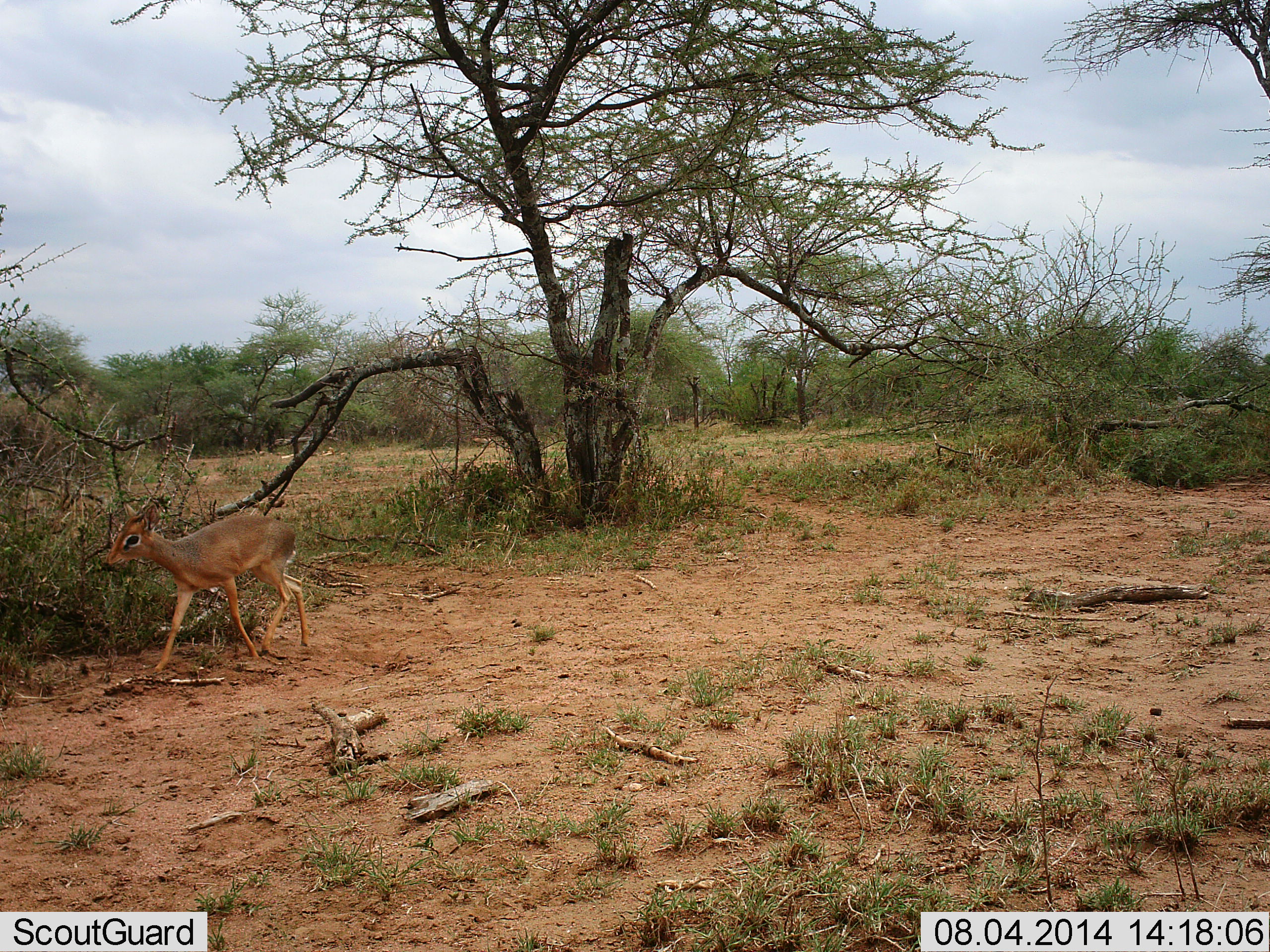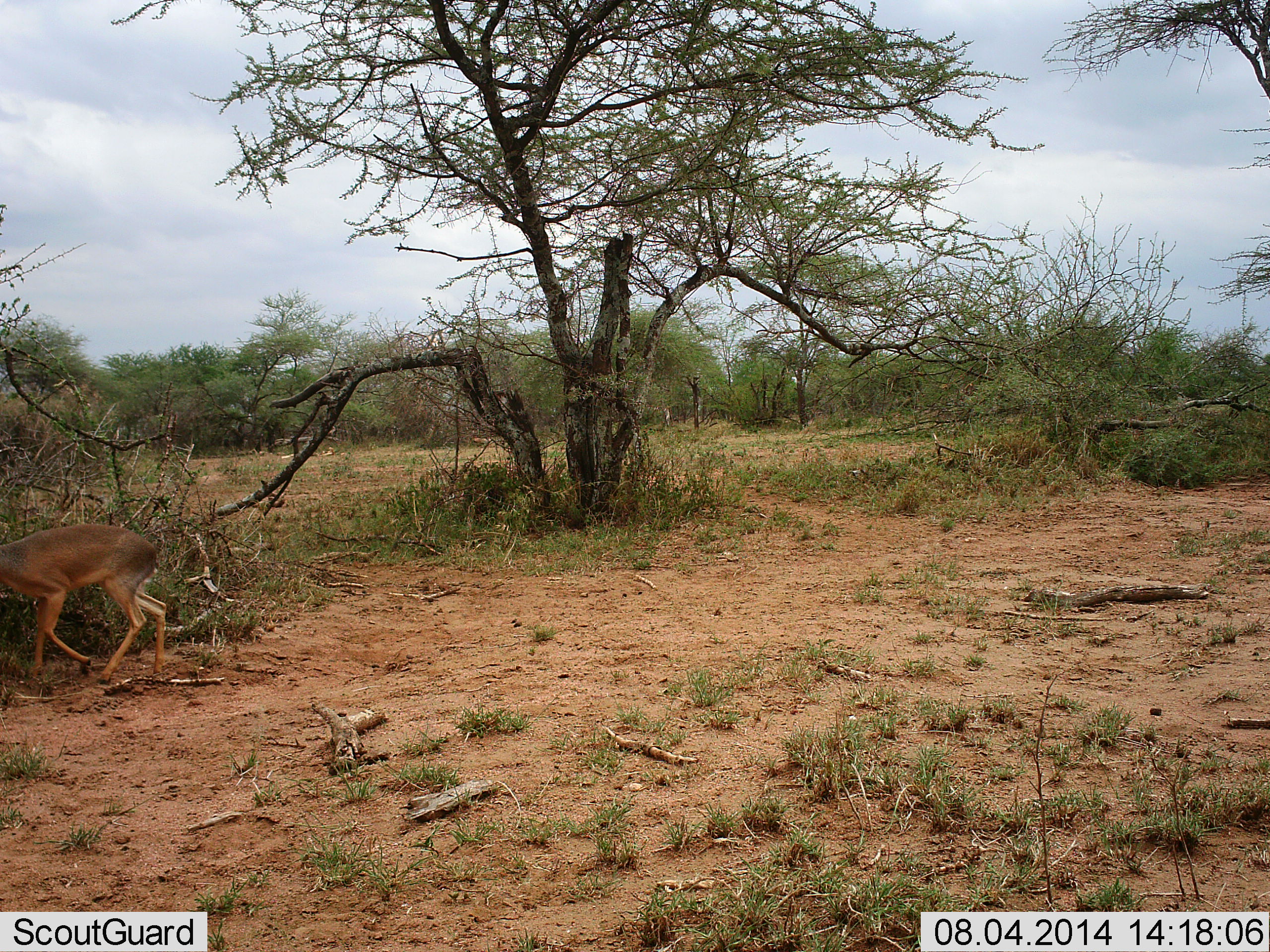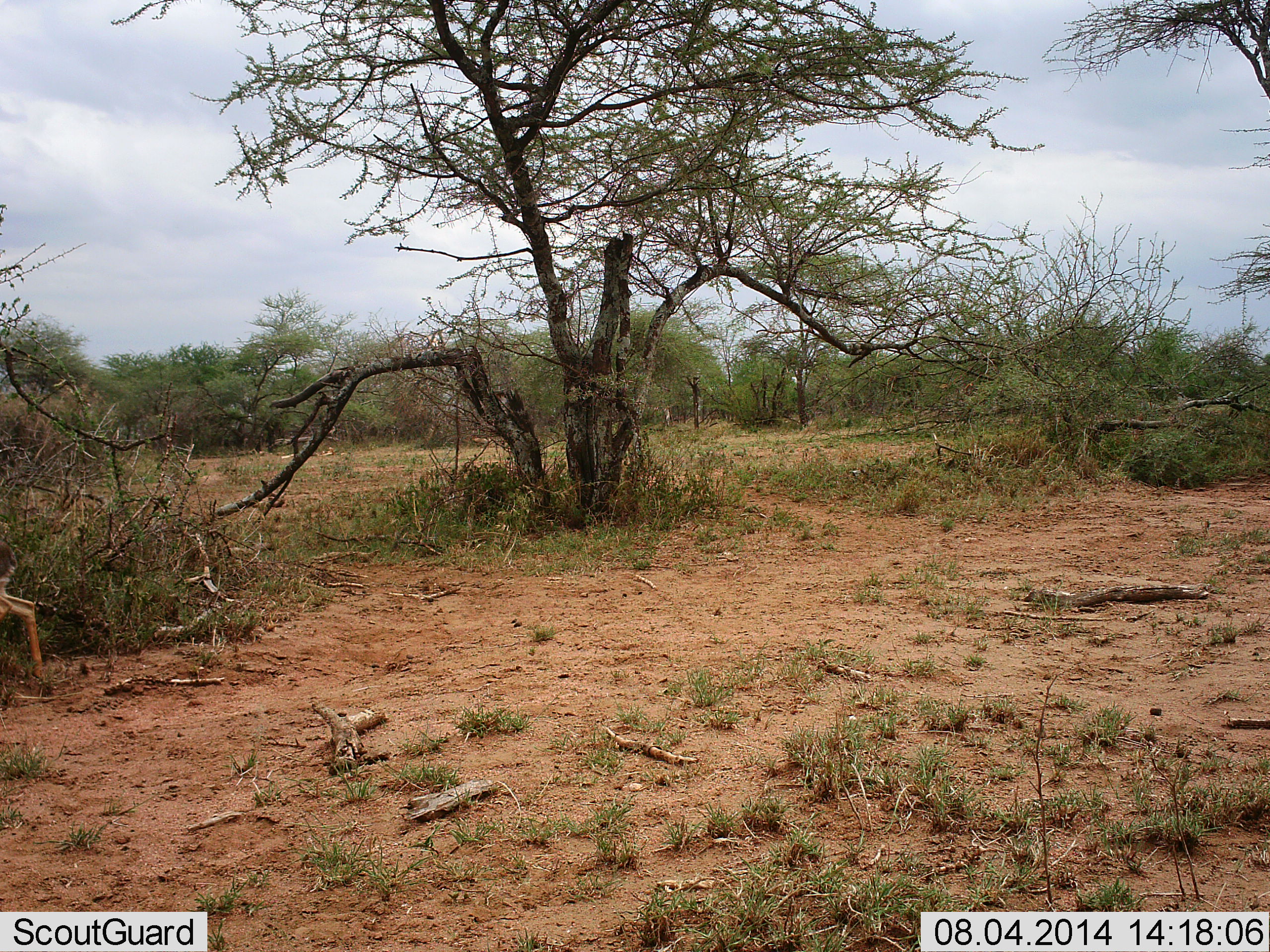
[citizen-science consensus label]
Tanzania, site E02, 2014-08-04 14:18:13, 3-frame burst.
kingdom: Animalia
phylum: Chordata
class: Mammalia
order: Artiodactyla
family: Bovidae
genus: Madoqua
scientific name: Madoqua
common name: dikdik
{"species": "dikdik (Madoqua)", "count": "1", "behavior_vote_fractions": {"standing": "10%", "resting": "0%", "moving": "100%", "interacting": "0%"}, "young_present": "0%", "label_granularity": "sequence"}